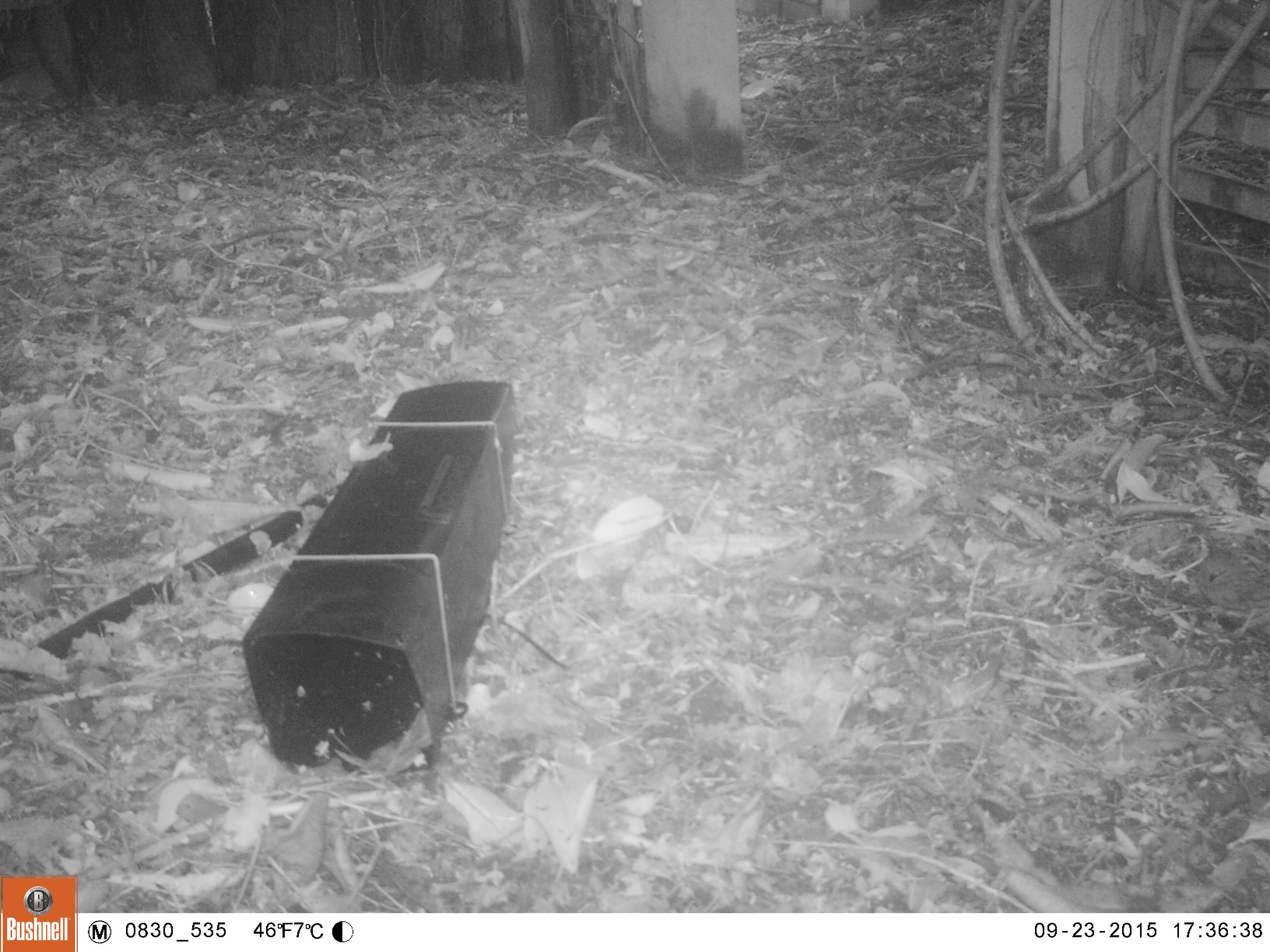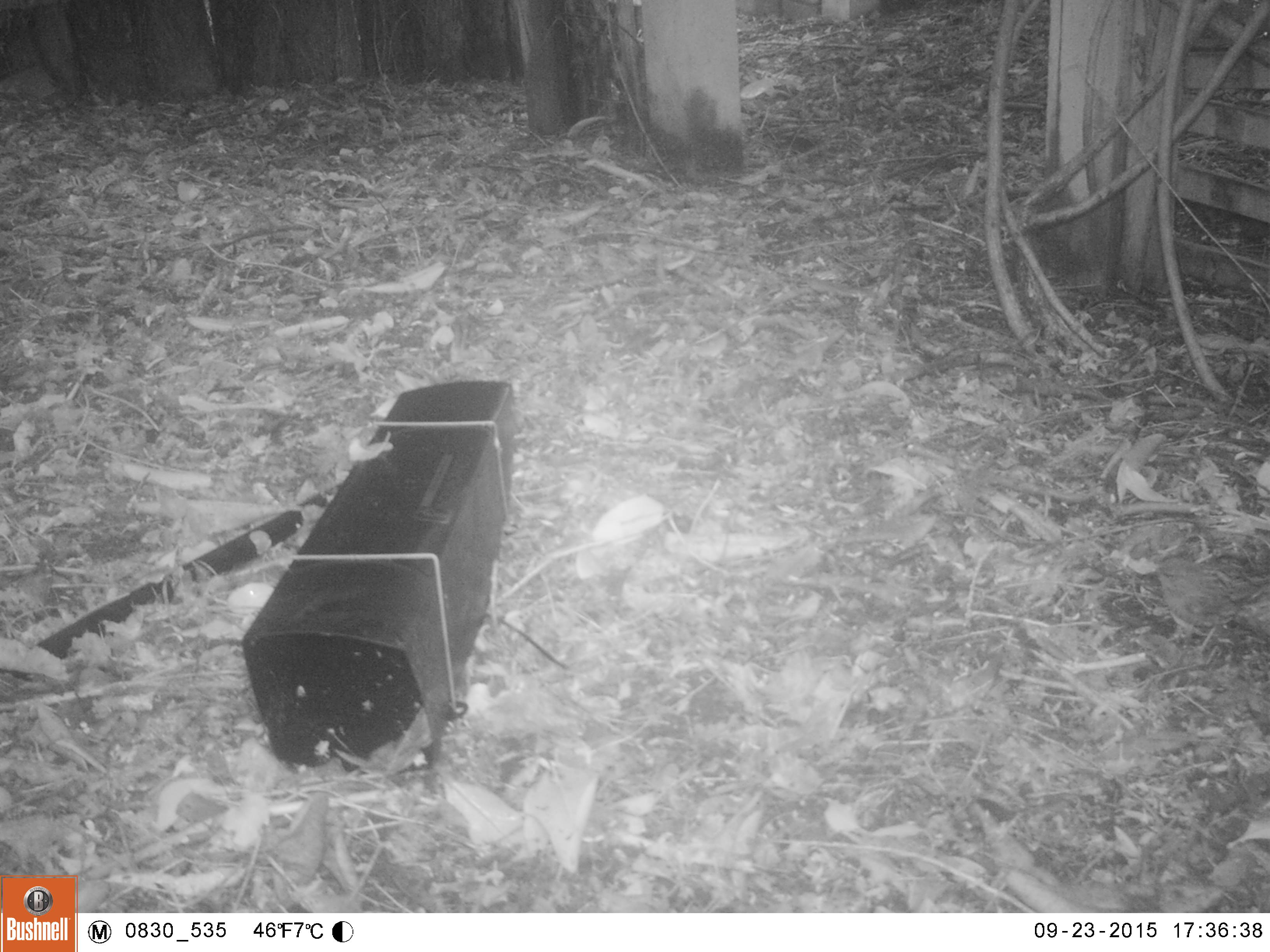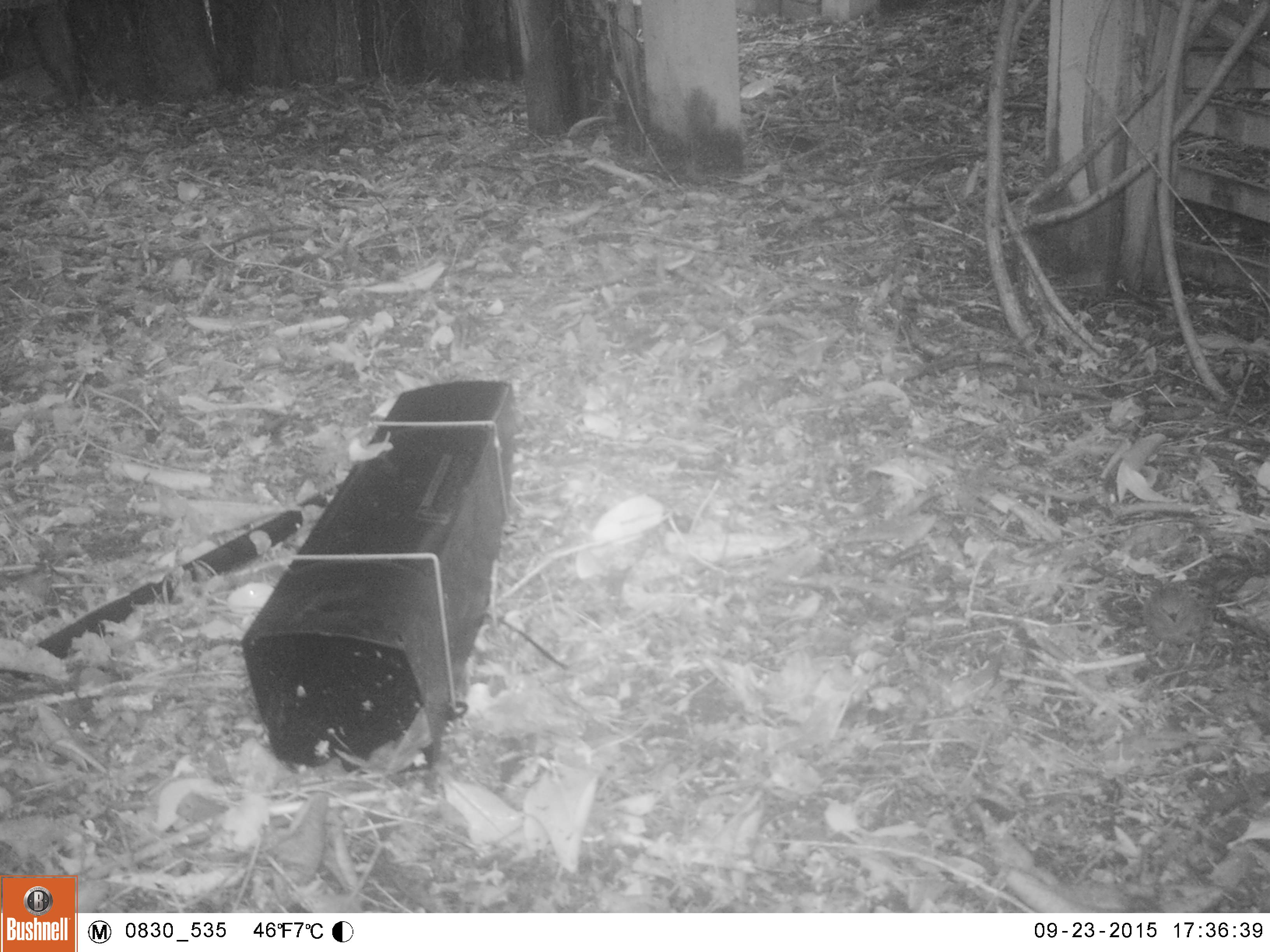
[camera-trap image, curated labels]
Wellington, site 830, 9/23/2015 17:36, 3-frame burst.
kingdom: Animalia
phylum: Chordata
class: Aves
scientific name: Aves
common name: bird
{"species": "bird (Aves)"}